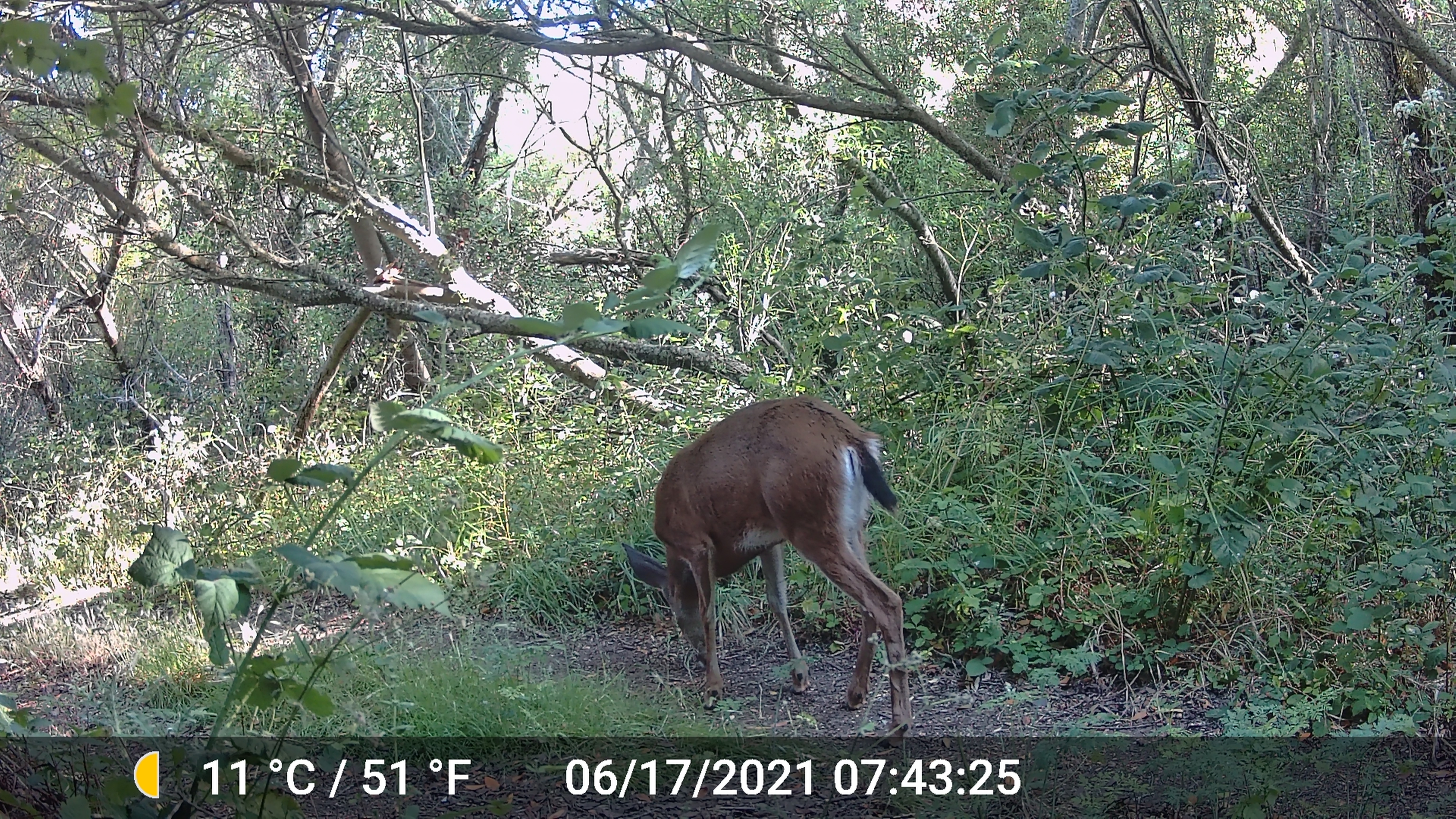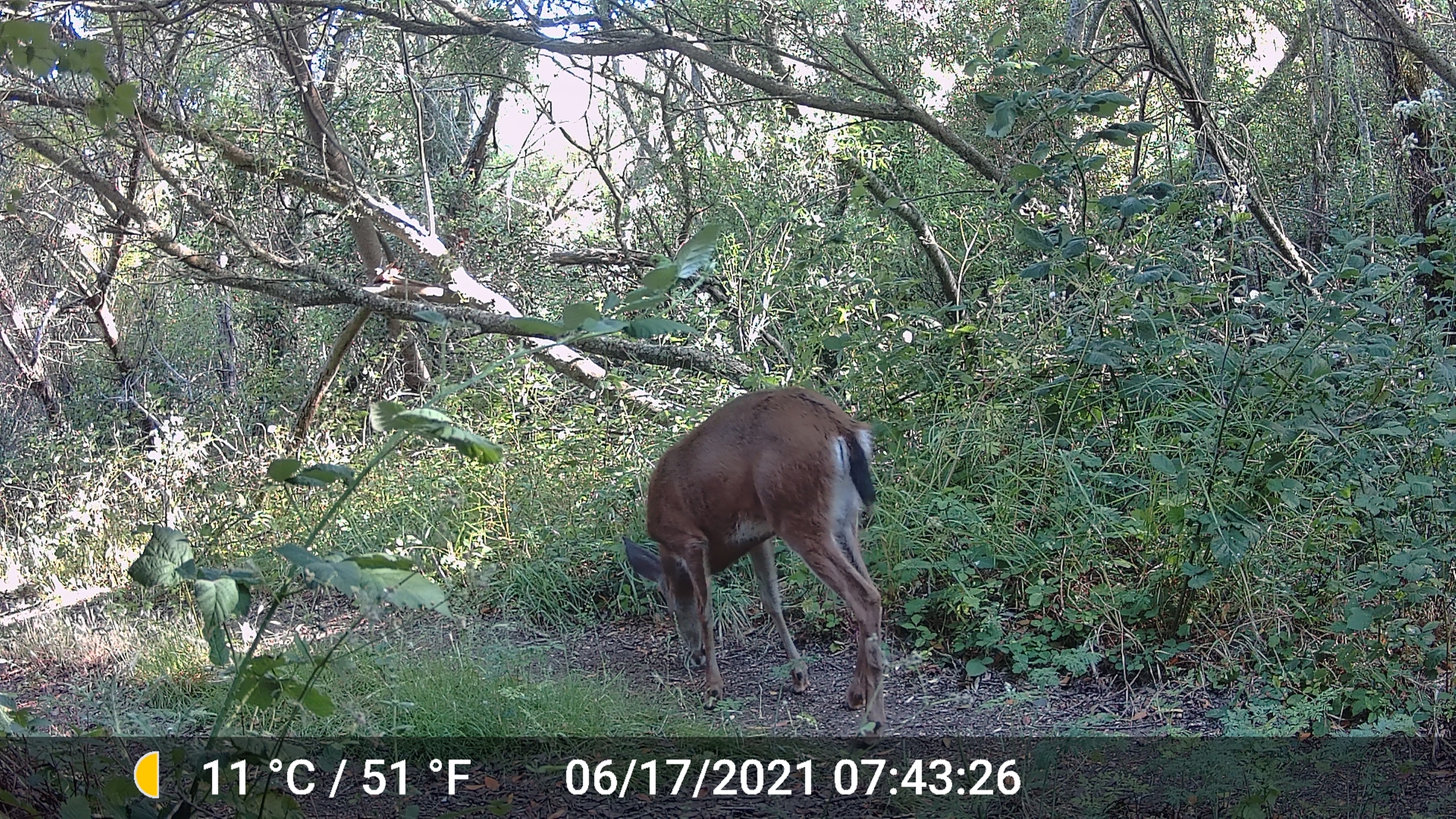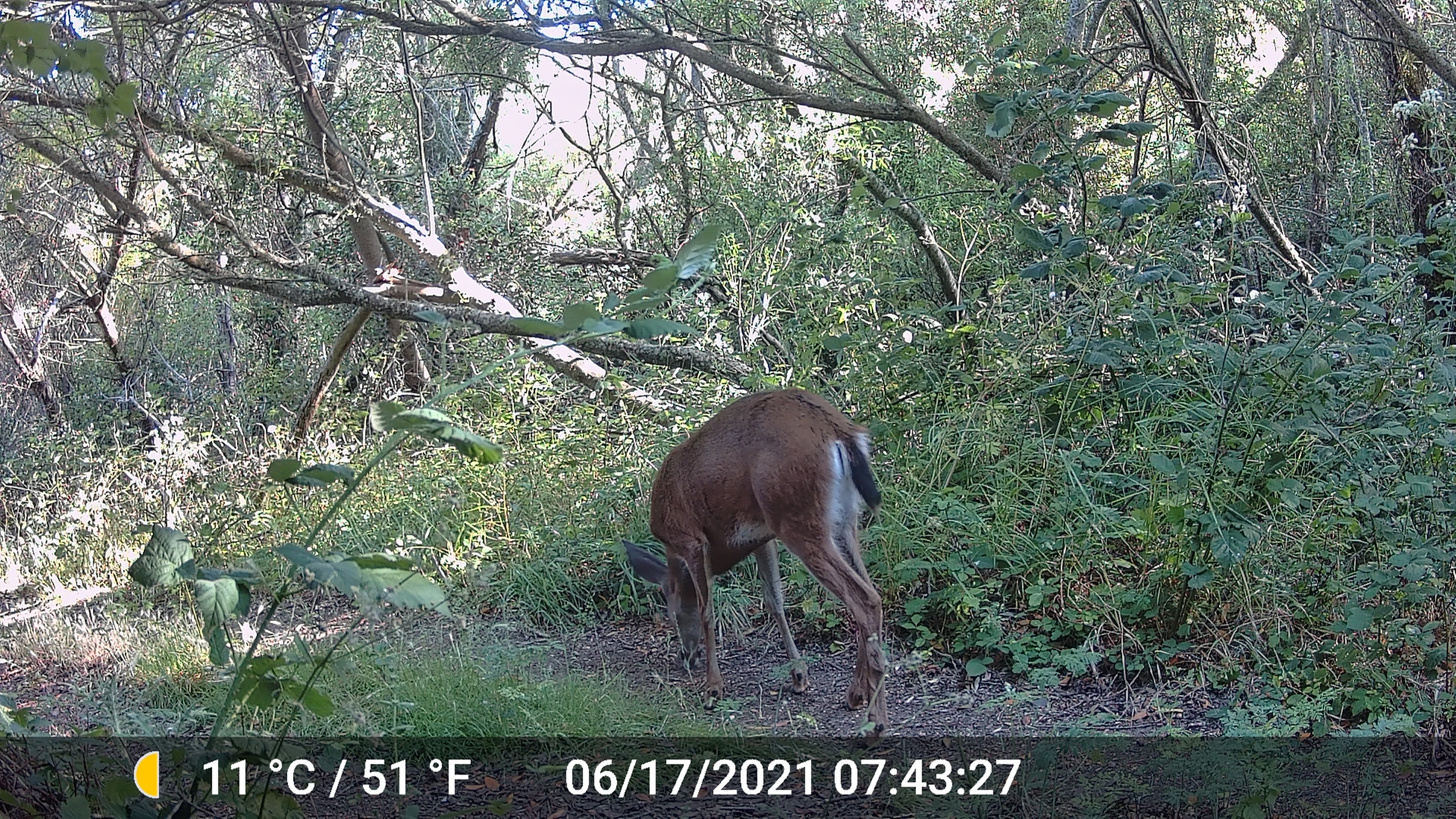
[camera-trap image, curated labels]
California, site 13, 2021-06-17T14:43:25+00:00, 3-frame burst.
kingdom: Animalia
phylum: Chordata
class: Mammalia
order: Artiodactyla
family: Cervidae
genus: Odocoileus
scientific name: Odocoileus hemionus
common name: mule deer